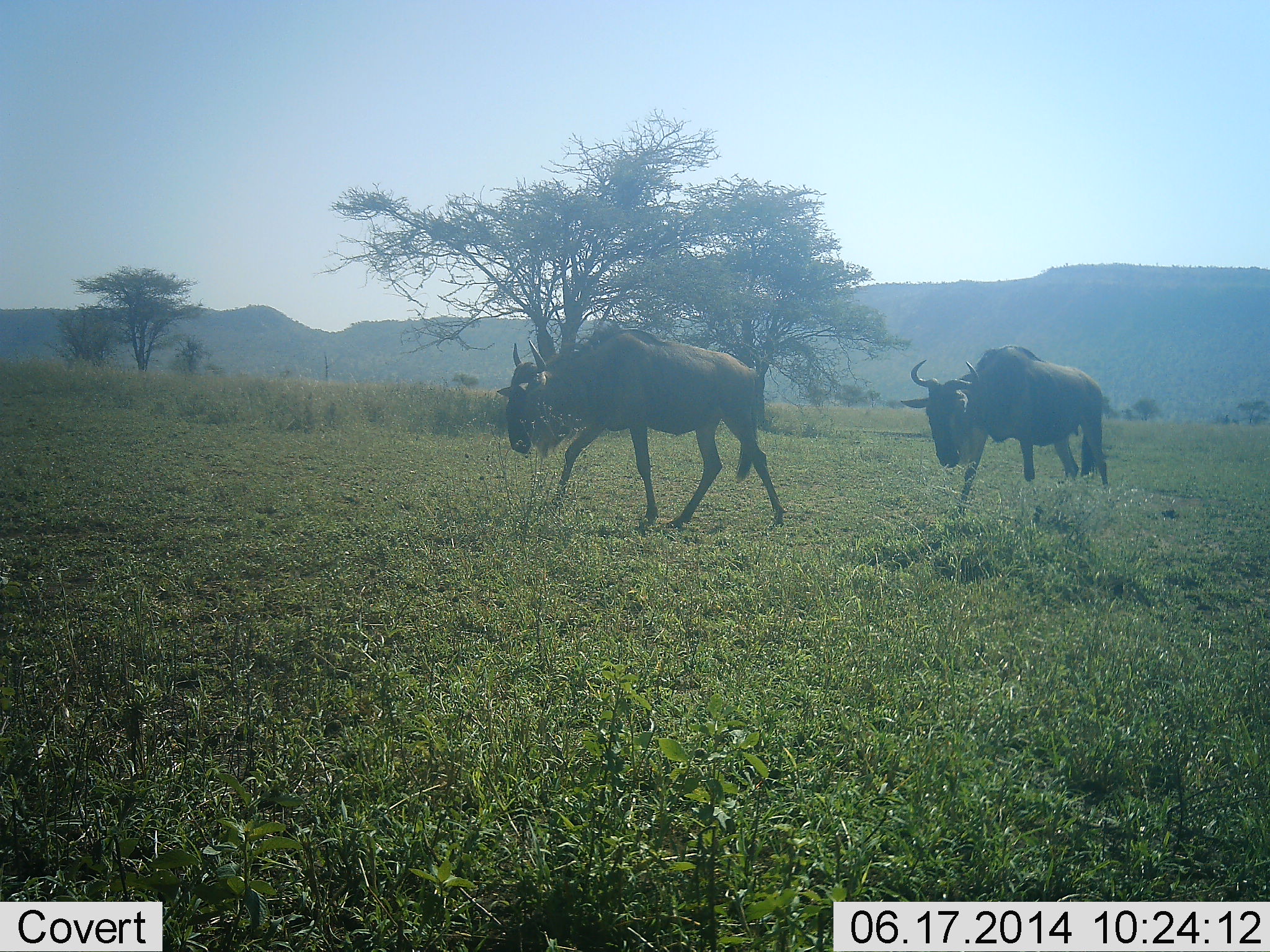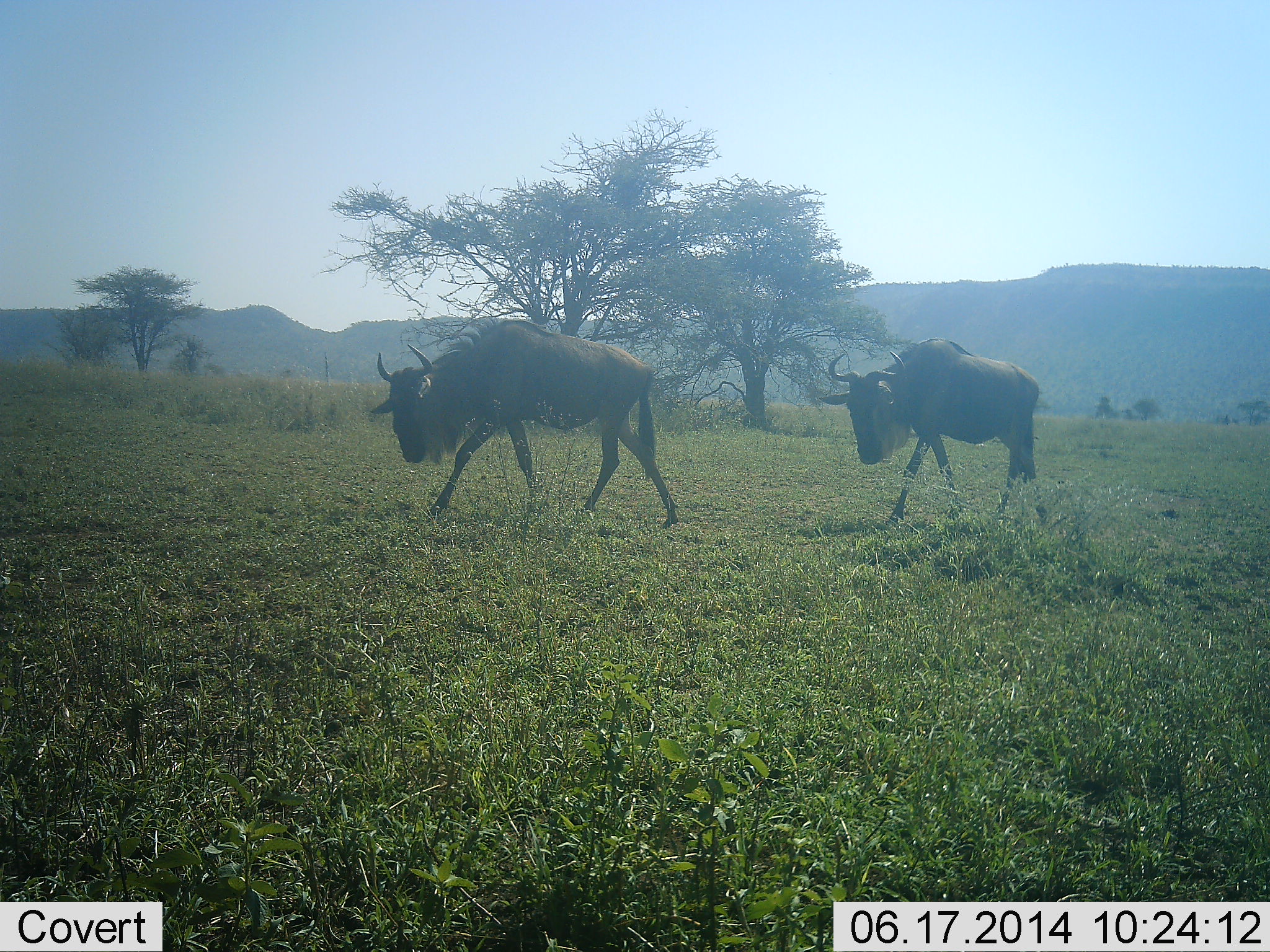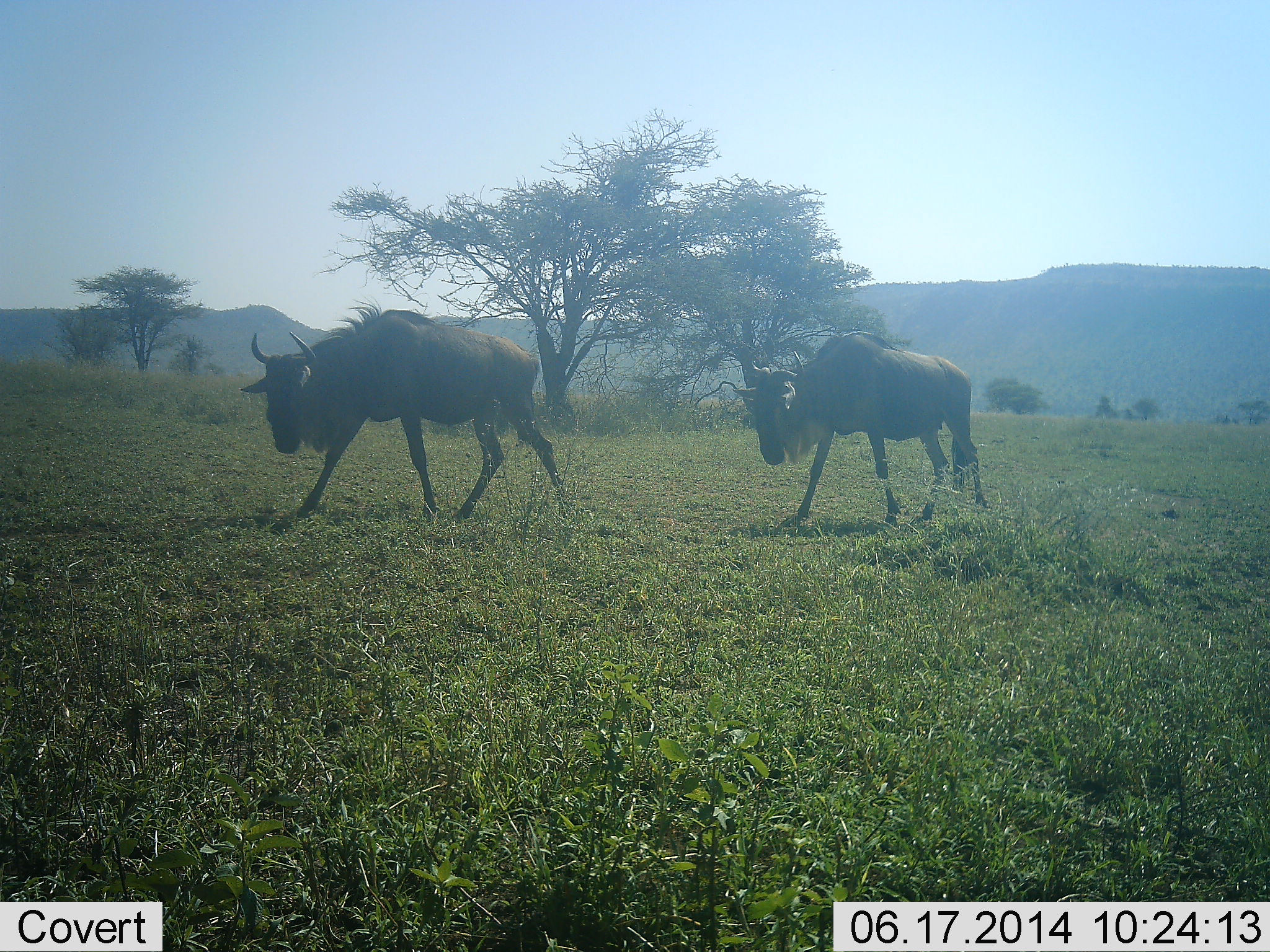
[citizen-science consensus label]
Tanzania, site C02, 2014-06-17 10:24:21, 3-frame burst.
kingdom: Animalia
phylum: Chordata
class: Mammalia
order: Artiodactyla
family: Bovidae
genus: Connochaetes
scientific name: Connochaetes taurinus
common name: blue wildebeest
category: wildebeest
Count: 2.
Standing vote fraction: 0%.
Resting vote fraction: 0%.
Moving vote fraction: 100%.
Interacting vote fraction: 0%.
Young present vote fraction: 0%.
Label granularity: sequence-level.